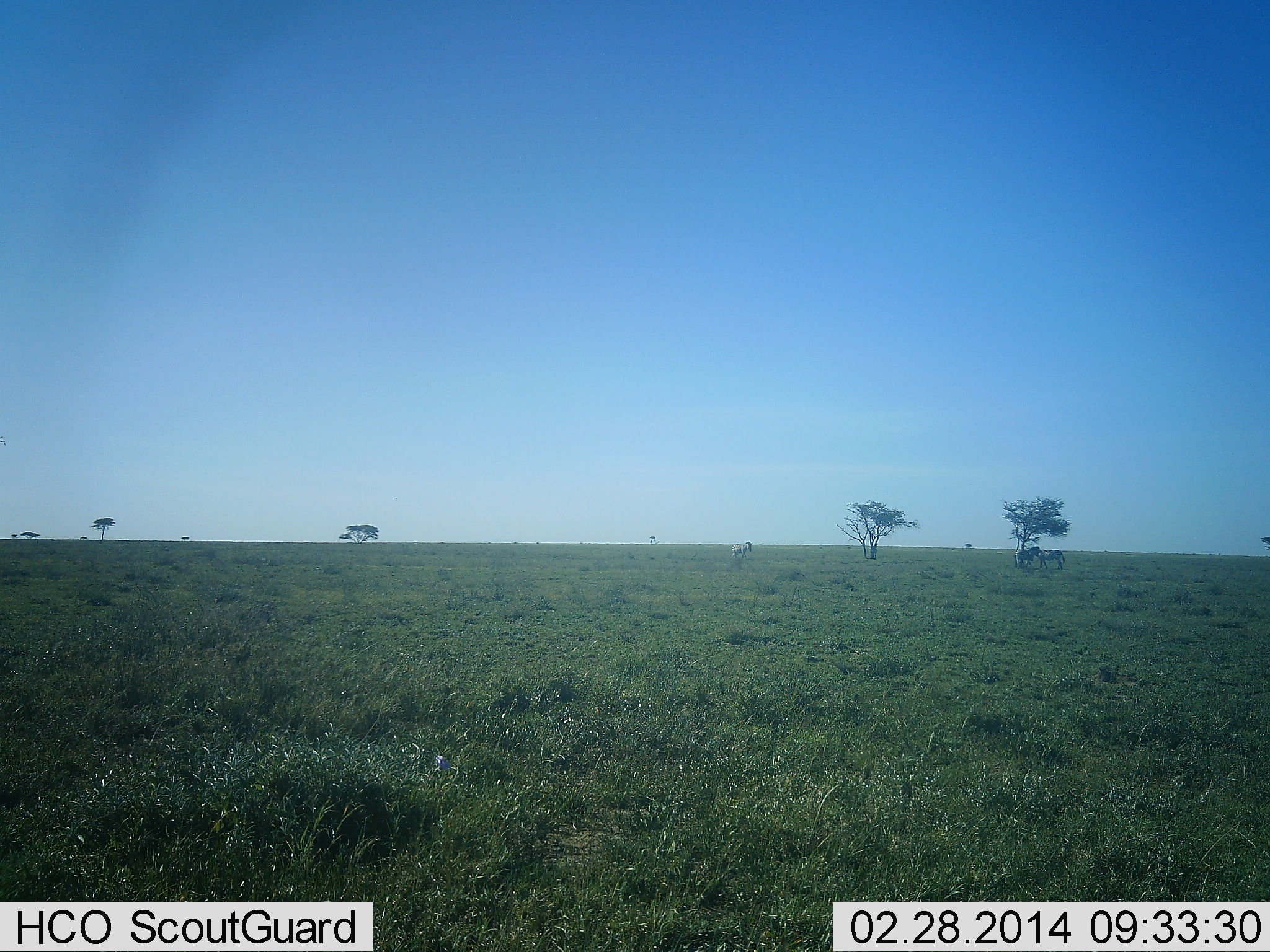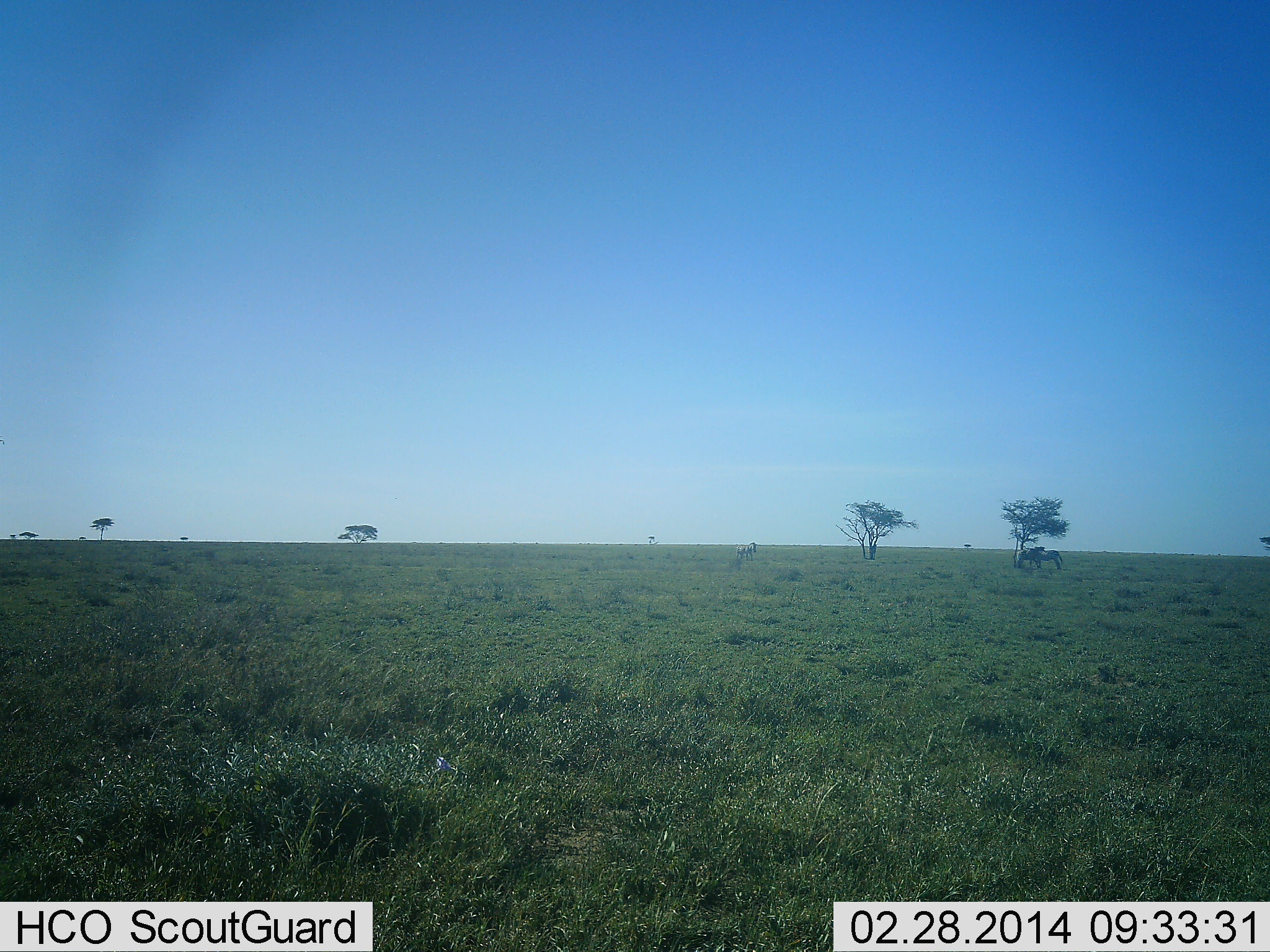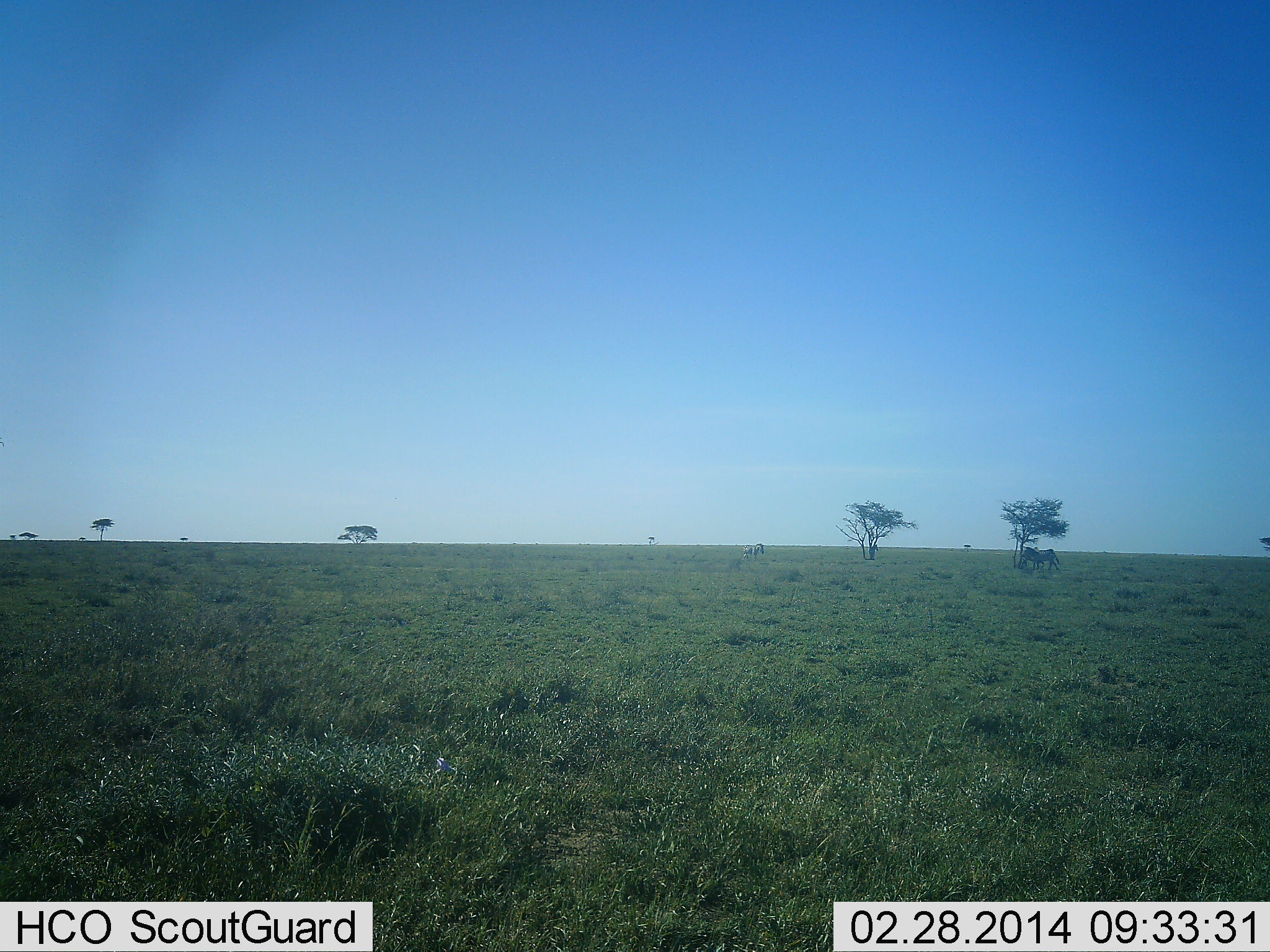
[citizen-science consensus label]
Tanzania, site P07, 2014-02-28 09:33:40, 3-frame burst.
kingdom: Animalia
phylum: Chordata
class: Mammalia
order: Perissodactyla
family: Equidae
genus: Equus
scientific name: Equus quagga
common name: plains zebra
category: zebra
Zebra (plains zebra) (Equus quagga), count 3. Behavior (volunteer vote fractions): standing 82%, resting 18%, moving 36%, interacting 9%. Young present (vote fraction): 0%. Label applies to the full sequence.